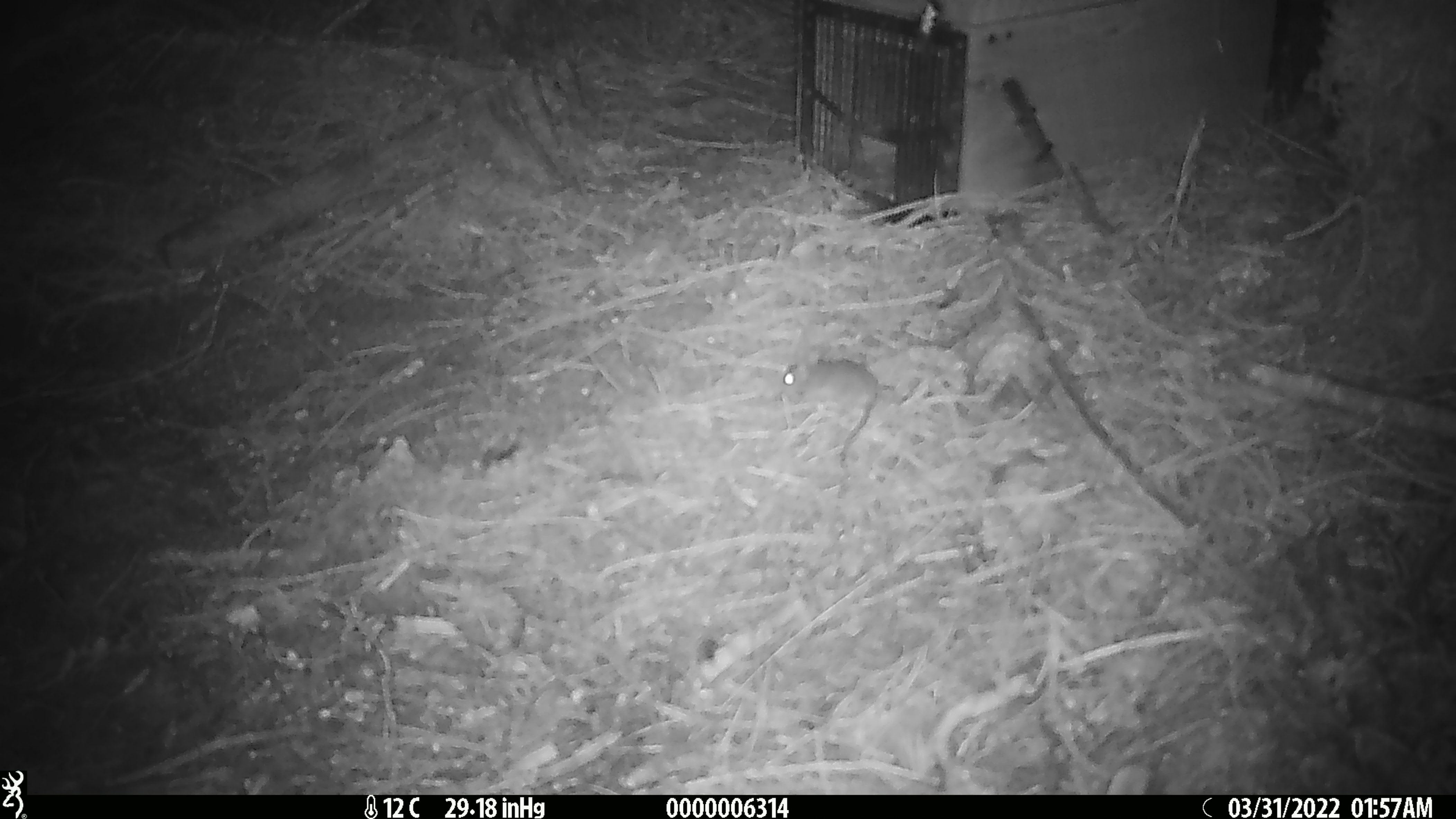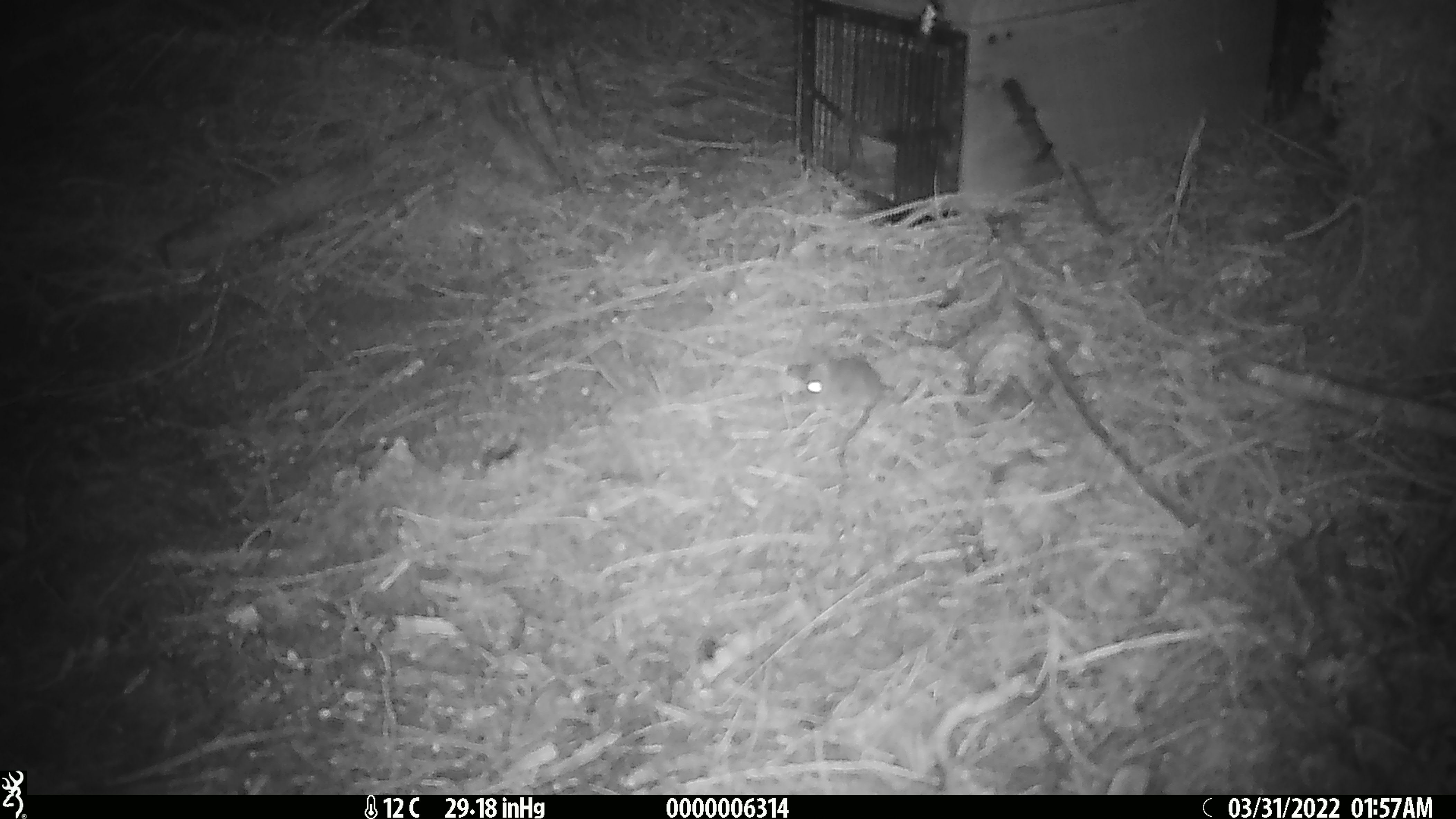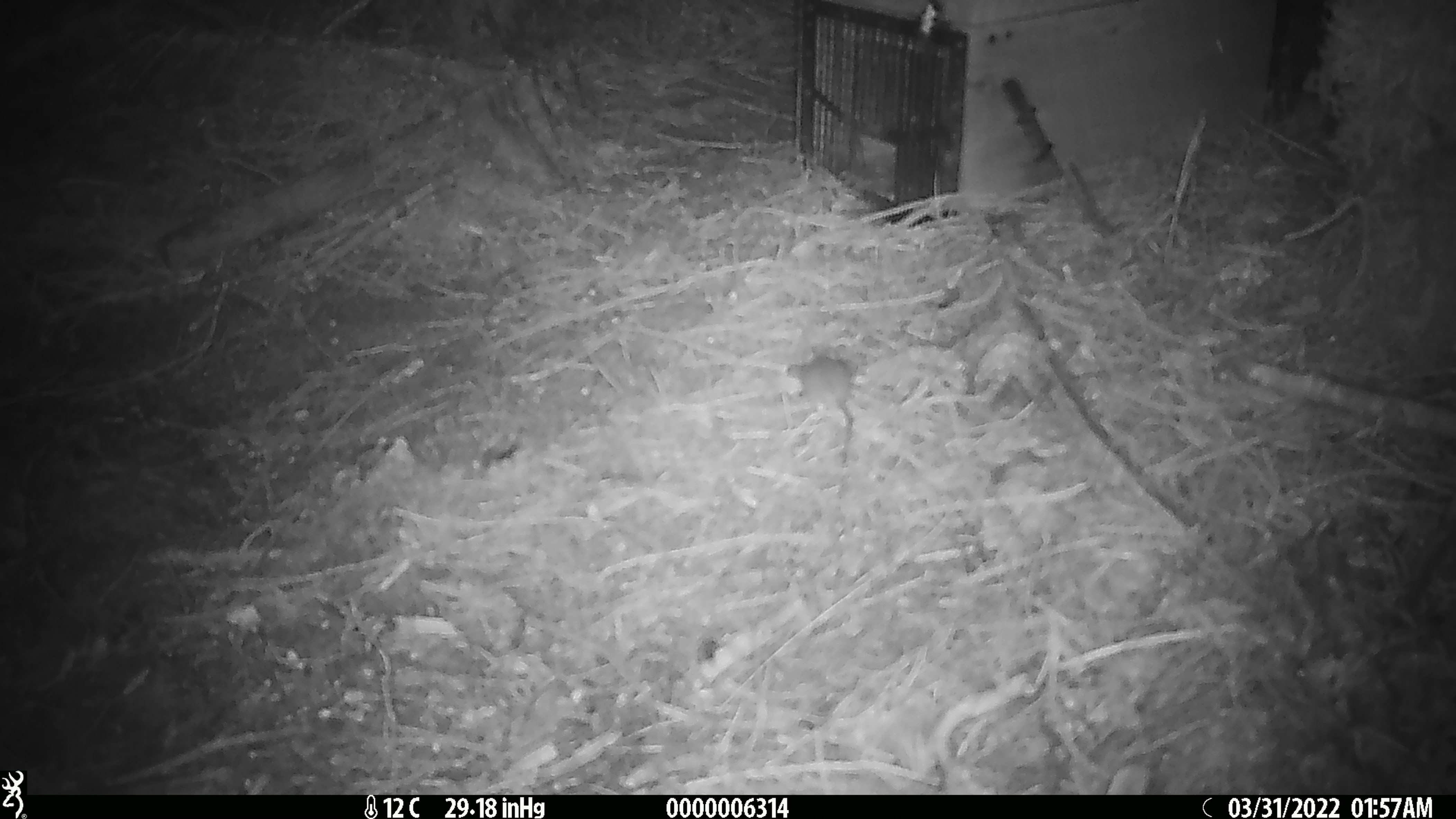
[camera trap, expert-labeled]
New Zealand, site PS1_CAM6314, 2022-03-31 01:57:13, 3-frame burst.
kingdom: Animalia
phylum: Chordata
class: Mammalia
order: Rodentia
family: Muridae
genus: Mus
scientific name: Mus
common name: mouse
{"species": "mouse (Mus)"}